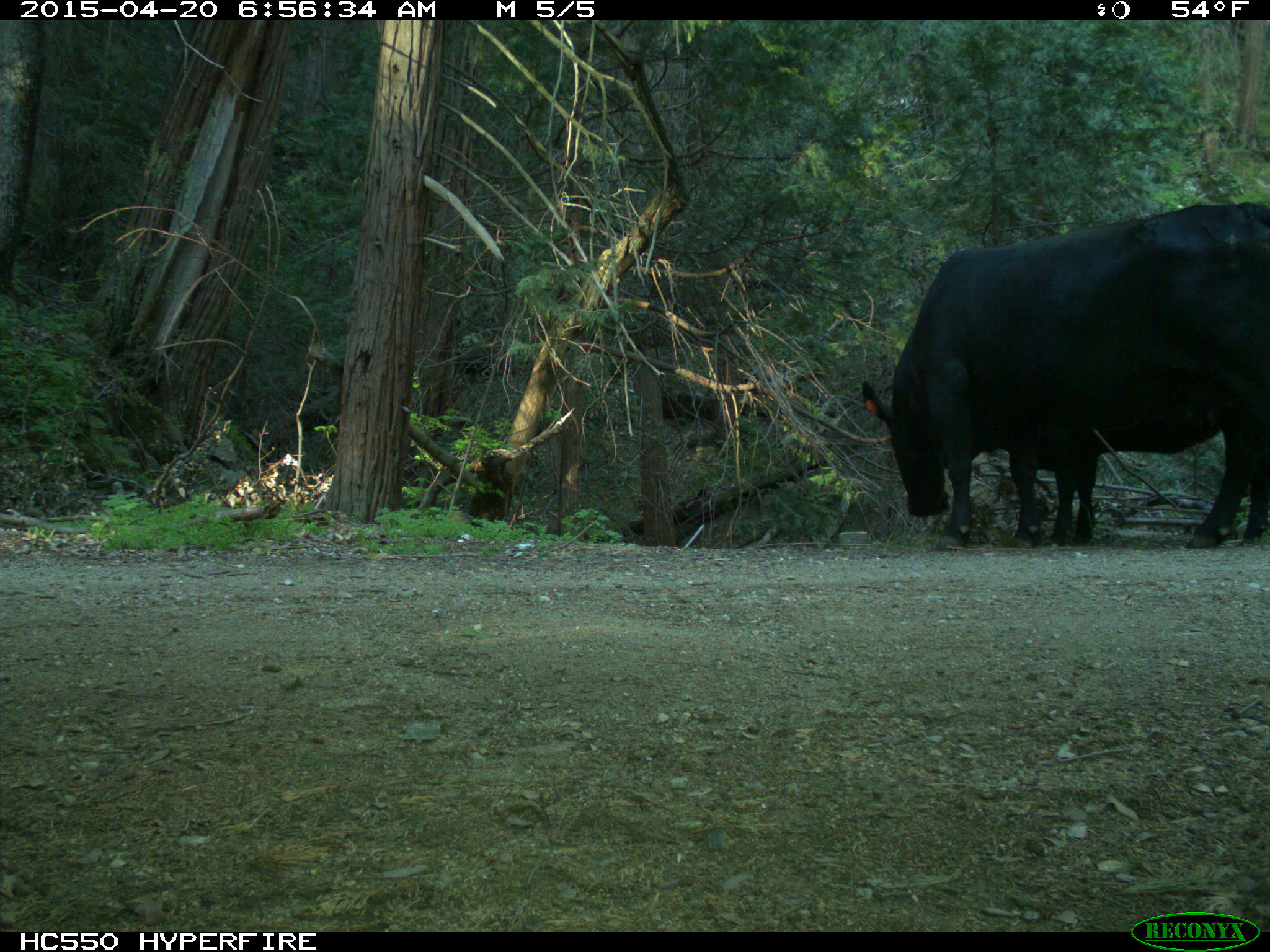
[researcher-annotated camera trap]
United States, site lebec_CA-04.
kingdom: Animalia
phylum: Chordata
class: Mammalia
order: Artiodactyla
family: Bovidae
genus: Bos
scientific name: Bos taurus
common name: domestic cow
Bos taurus (domestic cow).